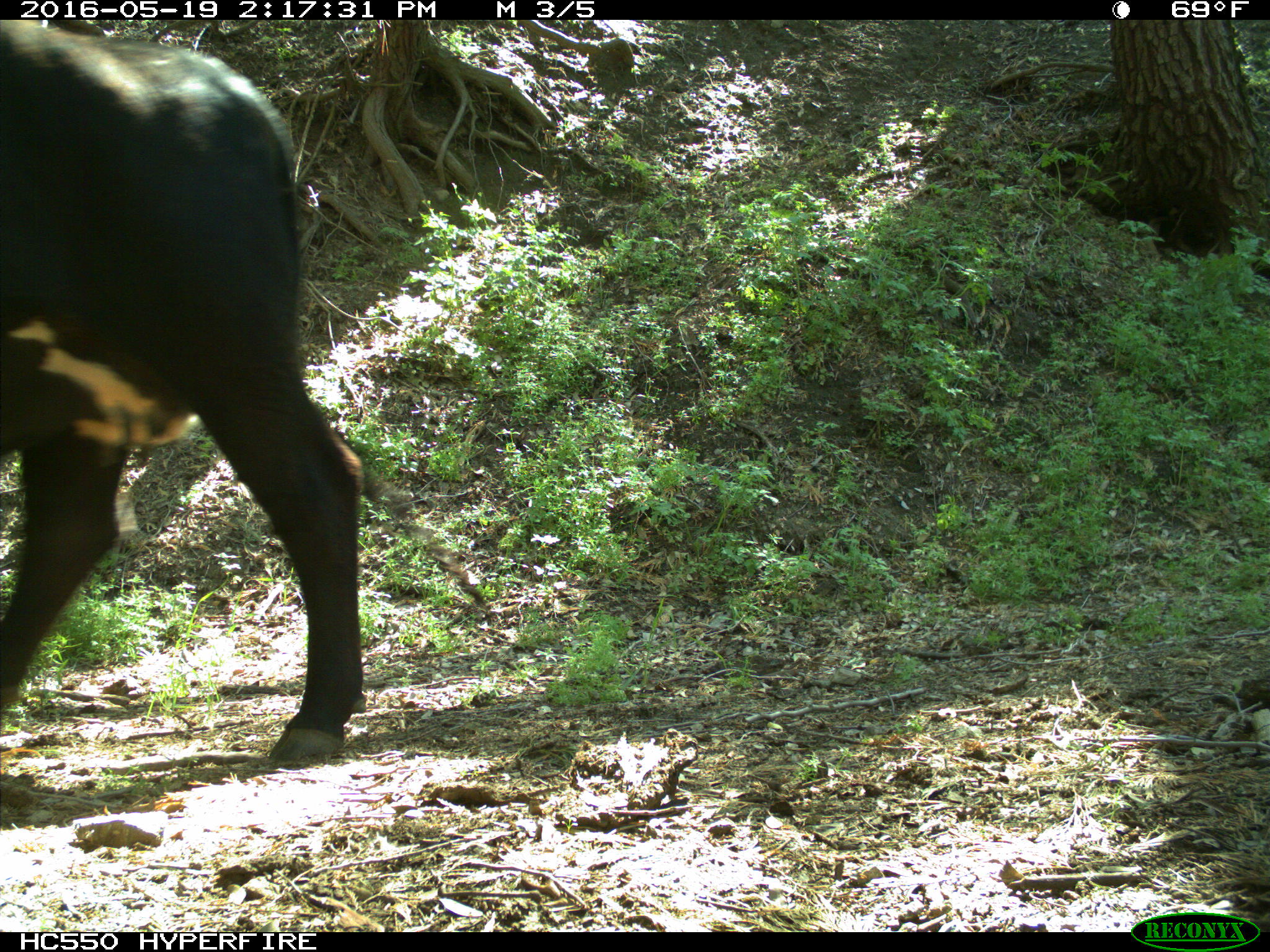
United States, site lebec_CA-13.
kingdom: Animalia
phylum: Chordata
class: Mammalia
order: Artiodactyla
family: Bovidae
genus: Bos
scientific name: Bos taurus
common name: domestic cow